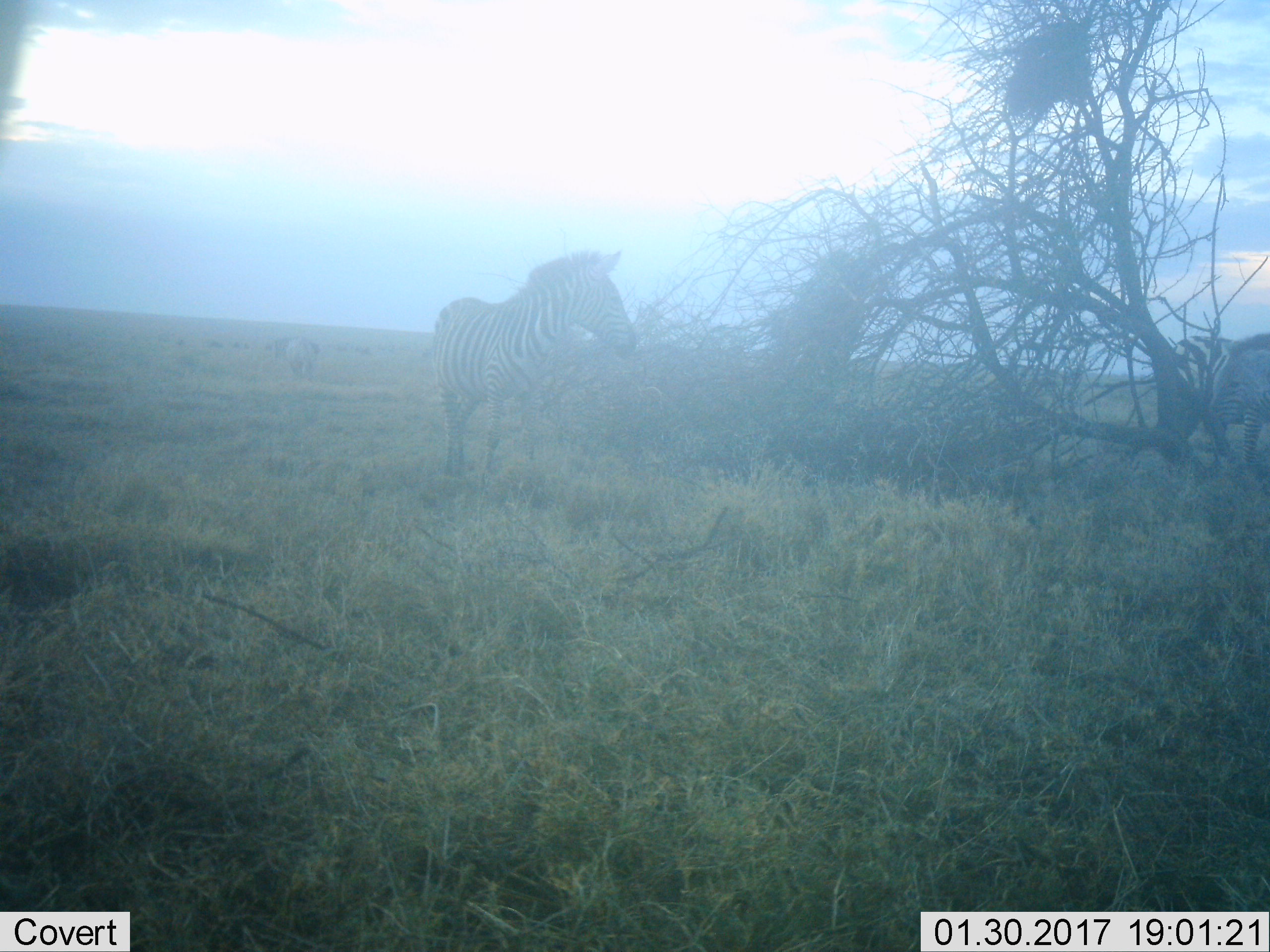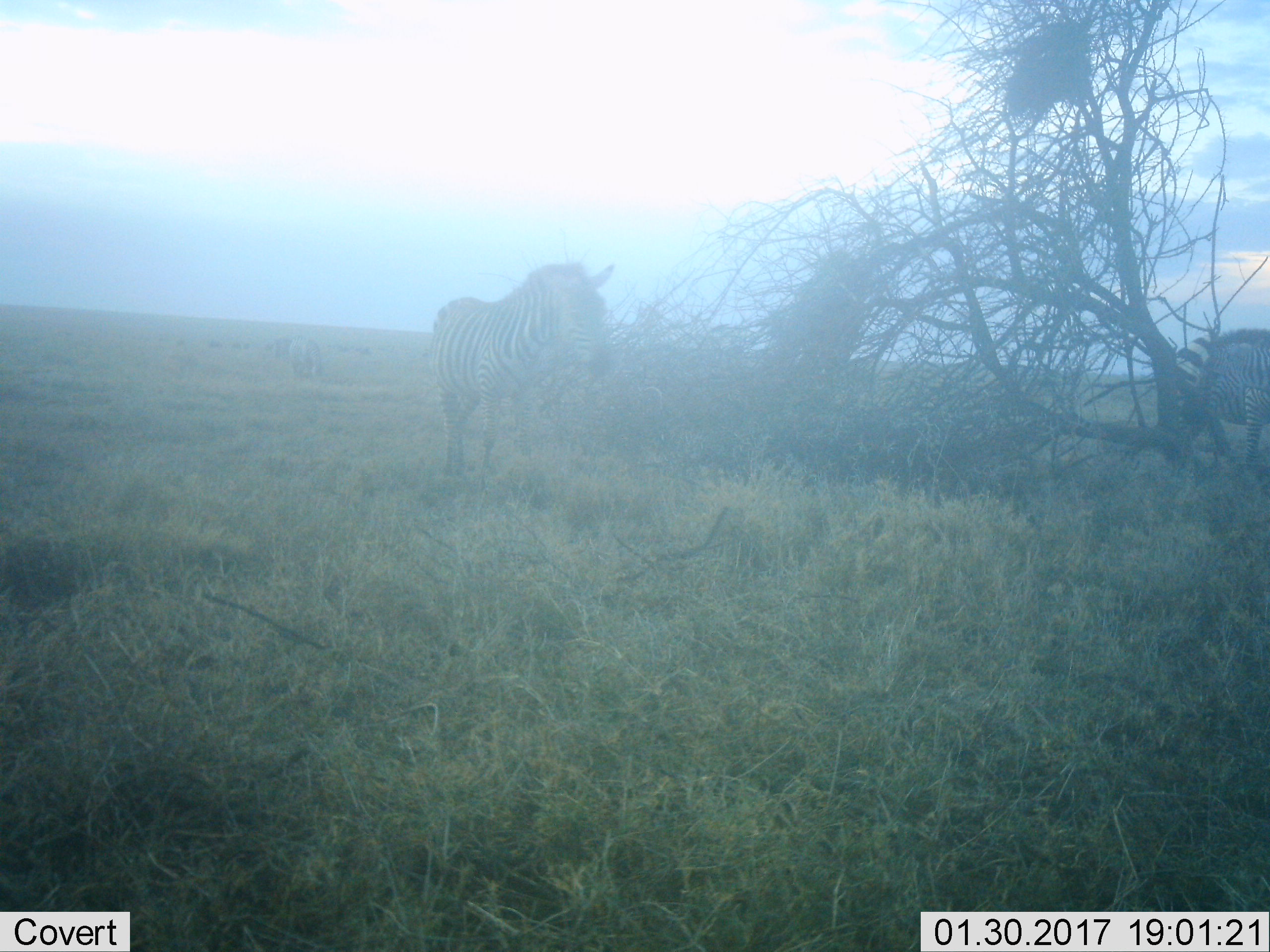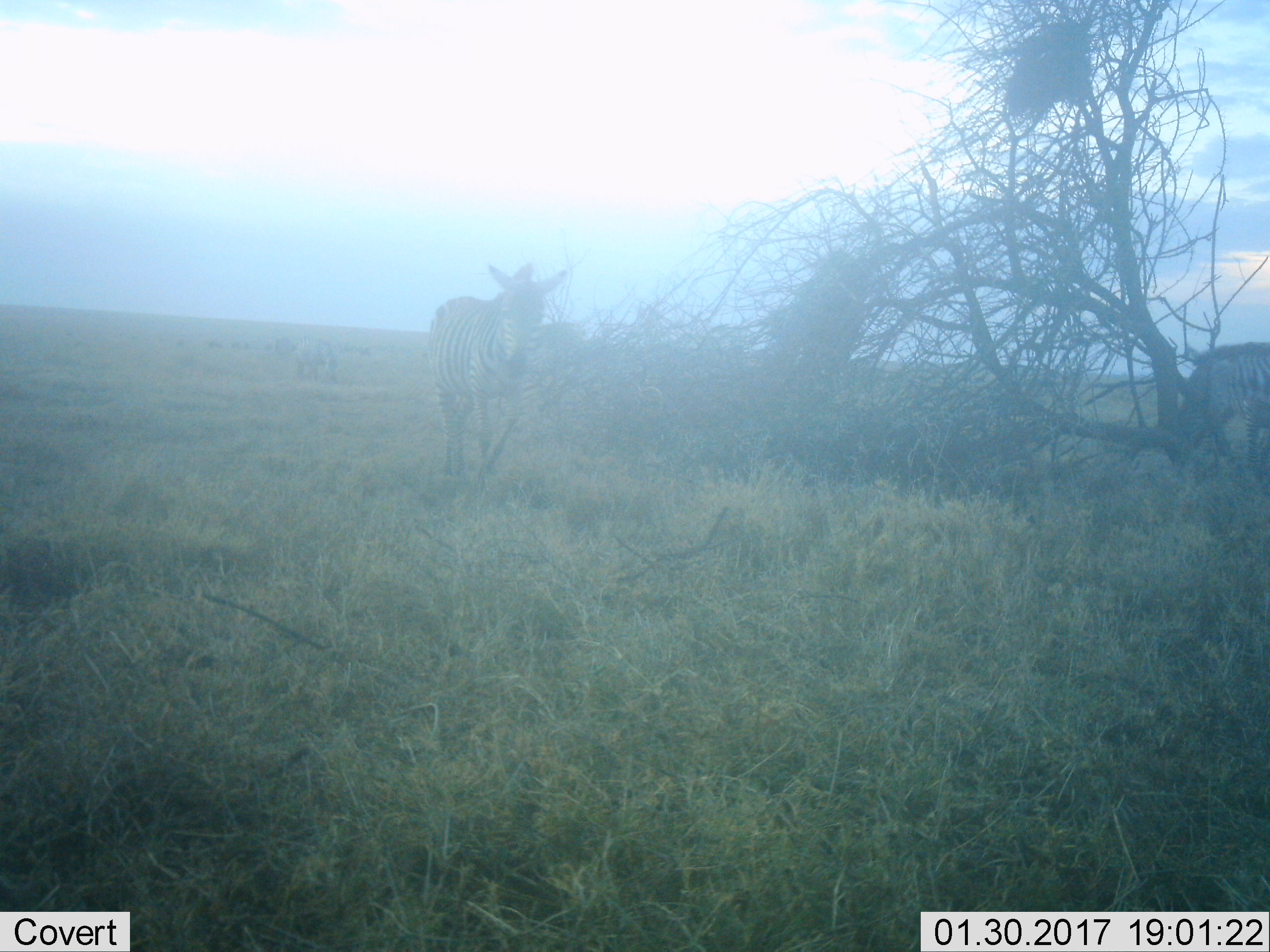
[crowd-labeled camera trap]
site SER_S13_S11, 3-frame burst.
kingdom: Animalia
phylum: Chordata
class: Mammalia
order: Perissodactyla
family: Equidae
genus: Equus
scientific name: Equus quagga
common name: plains zebra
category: zebraplains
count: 4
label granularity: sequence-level